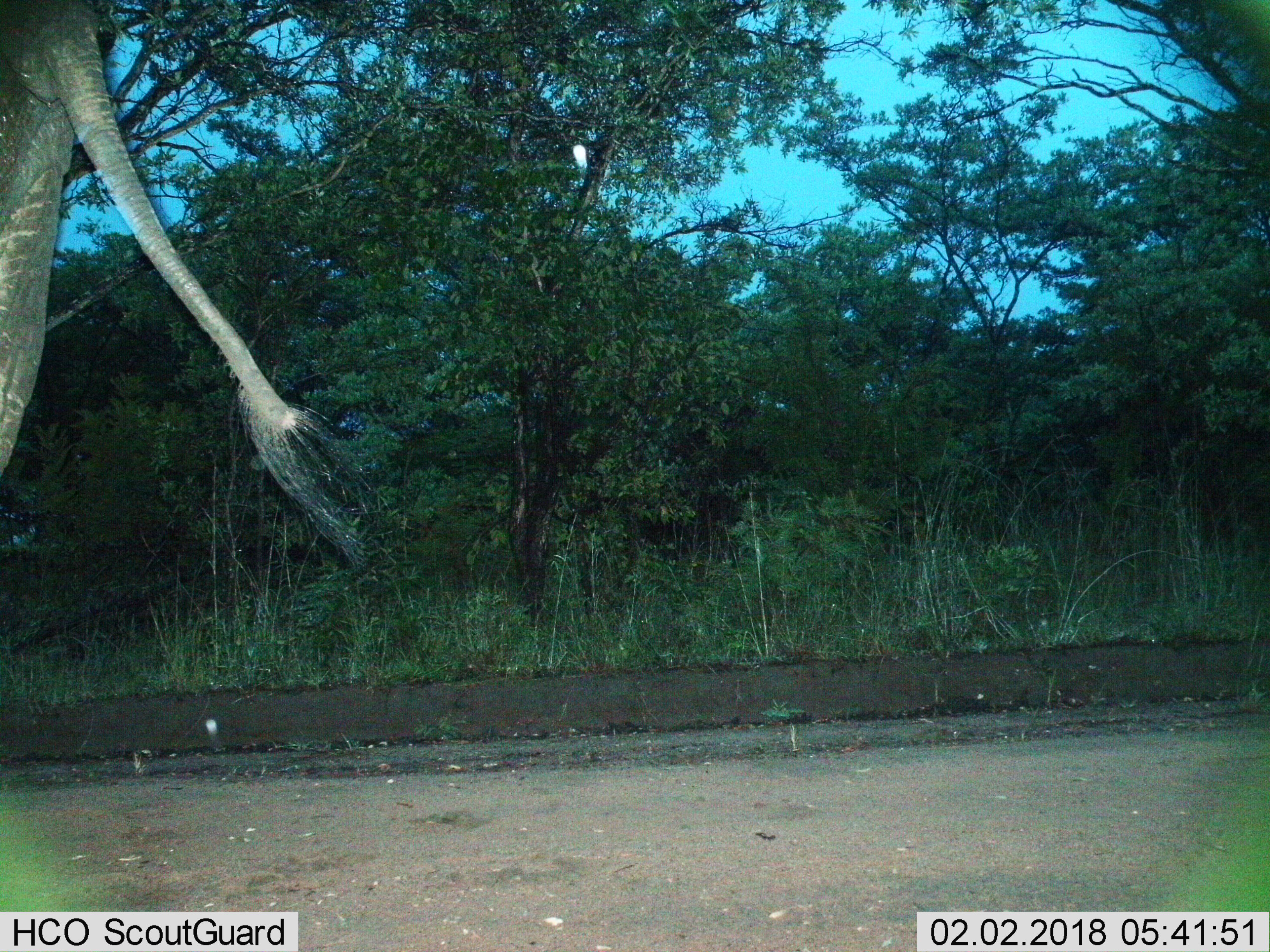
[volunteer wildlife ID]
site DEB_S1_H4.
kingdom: Animalia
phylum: Chordata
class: Mammalia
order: Proboscidea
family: Elephantidae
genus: Loxodonta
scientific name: Loxodonta africana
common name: african bush elephant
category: elephant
Elephant (african bush elephant) (Loxodonta africana), count 1. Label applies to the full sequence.